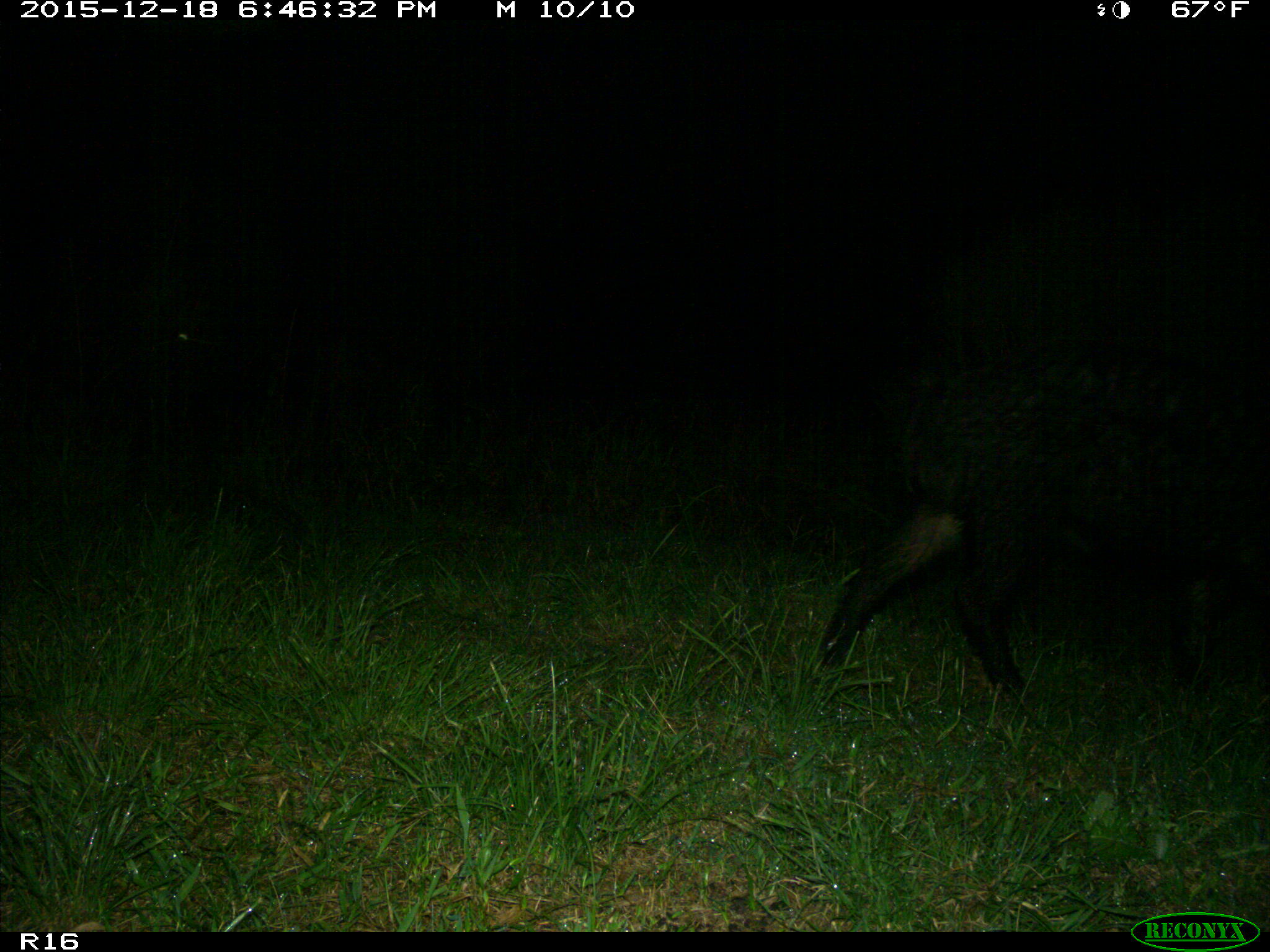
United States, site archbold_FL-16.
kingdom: Animalia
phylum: Chordata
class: Mammalia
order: Artiodactyla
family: Suidae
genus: Sus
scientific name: Sus scrofa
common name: wild boar